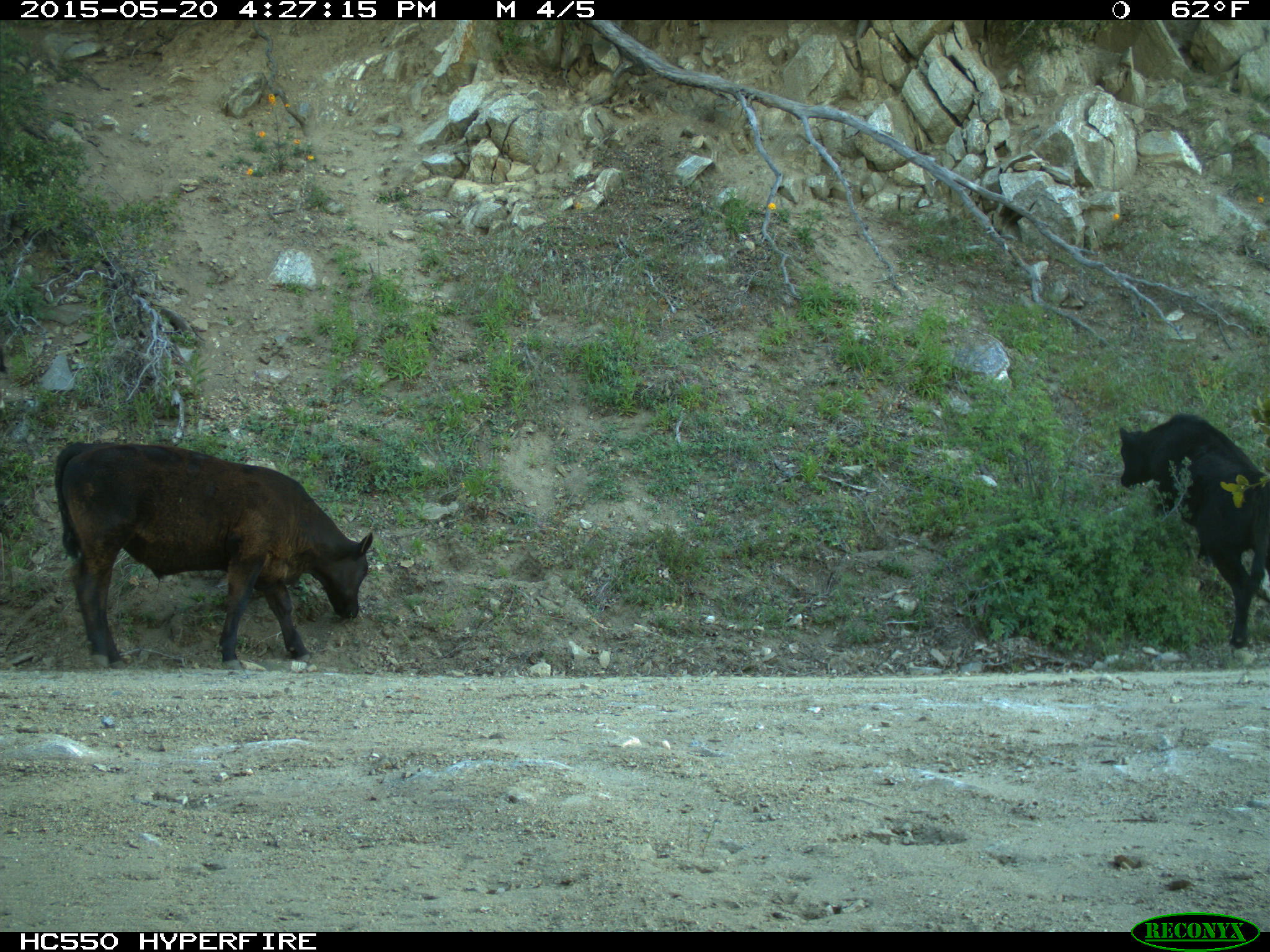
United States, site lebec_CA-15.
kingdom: Animalia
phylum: Chordata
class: Mammalia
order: Artiodactyla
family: Bovidae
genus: Bos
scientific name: Bos taurus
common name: domestic cow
Bos taurus (domestic cow).